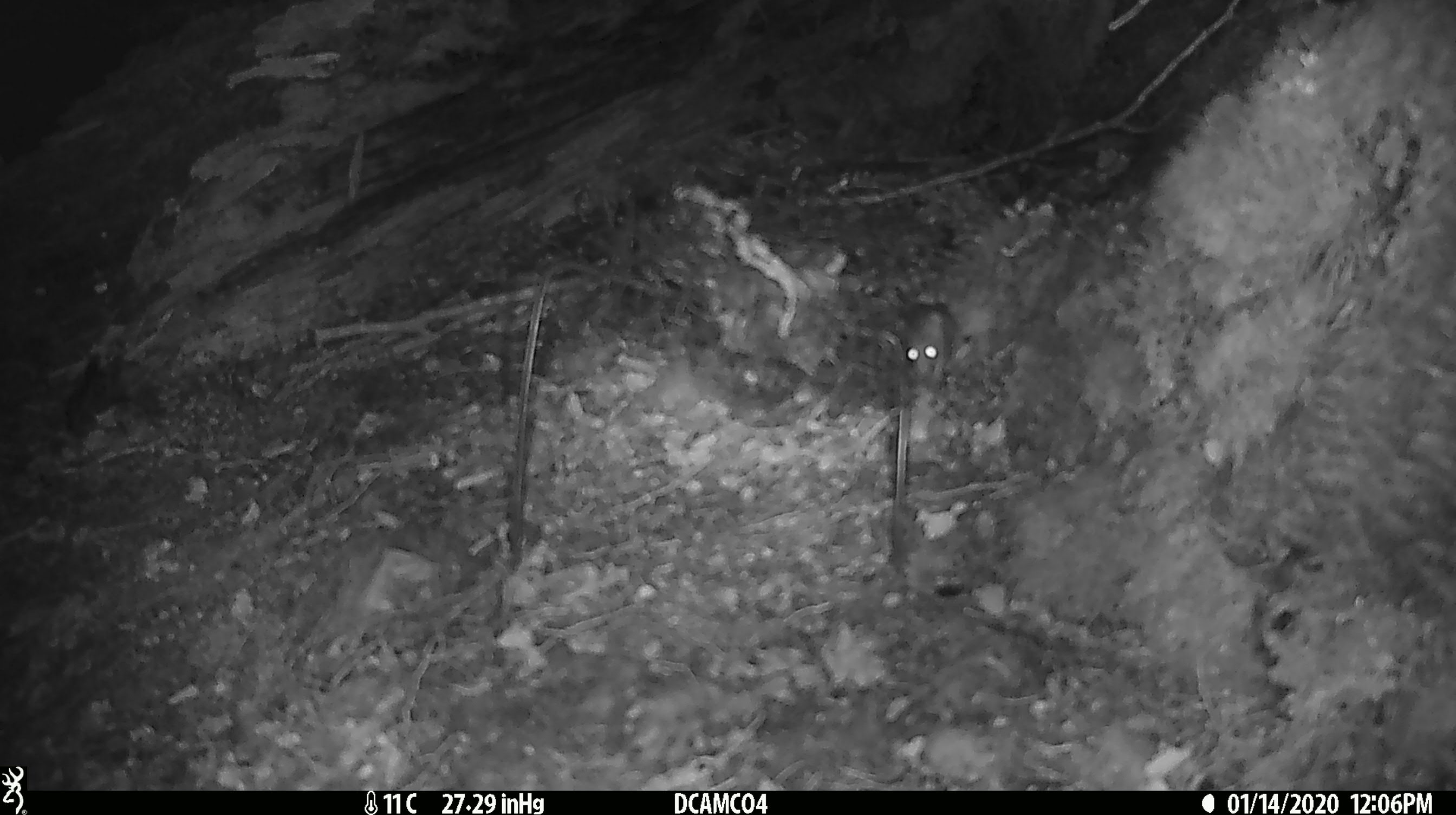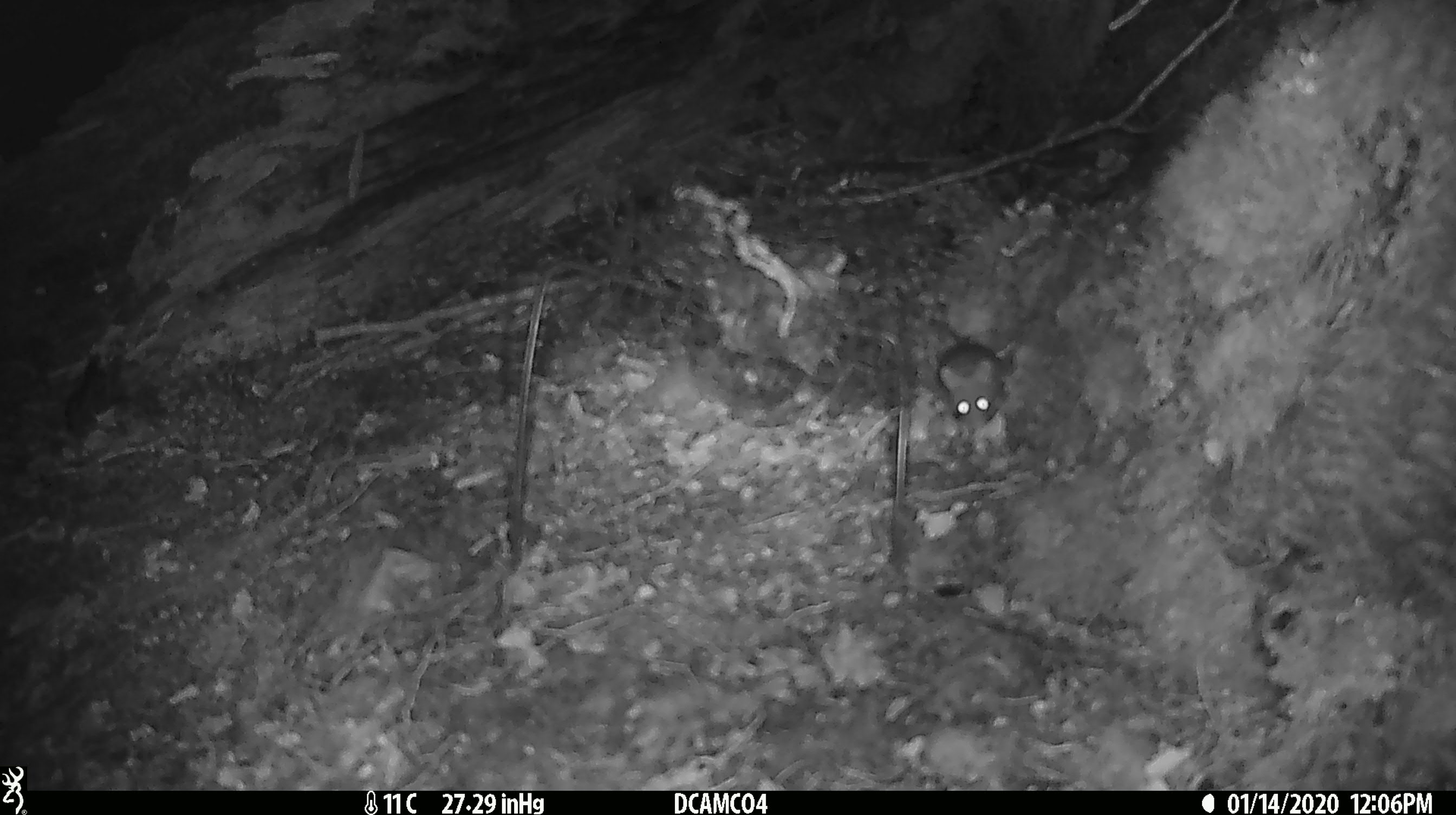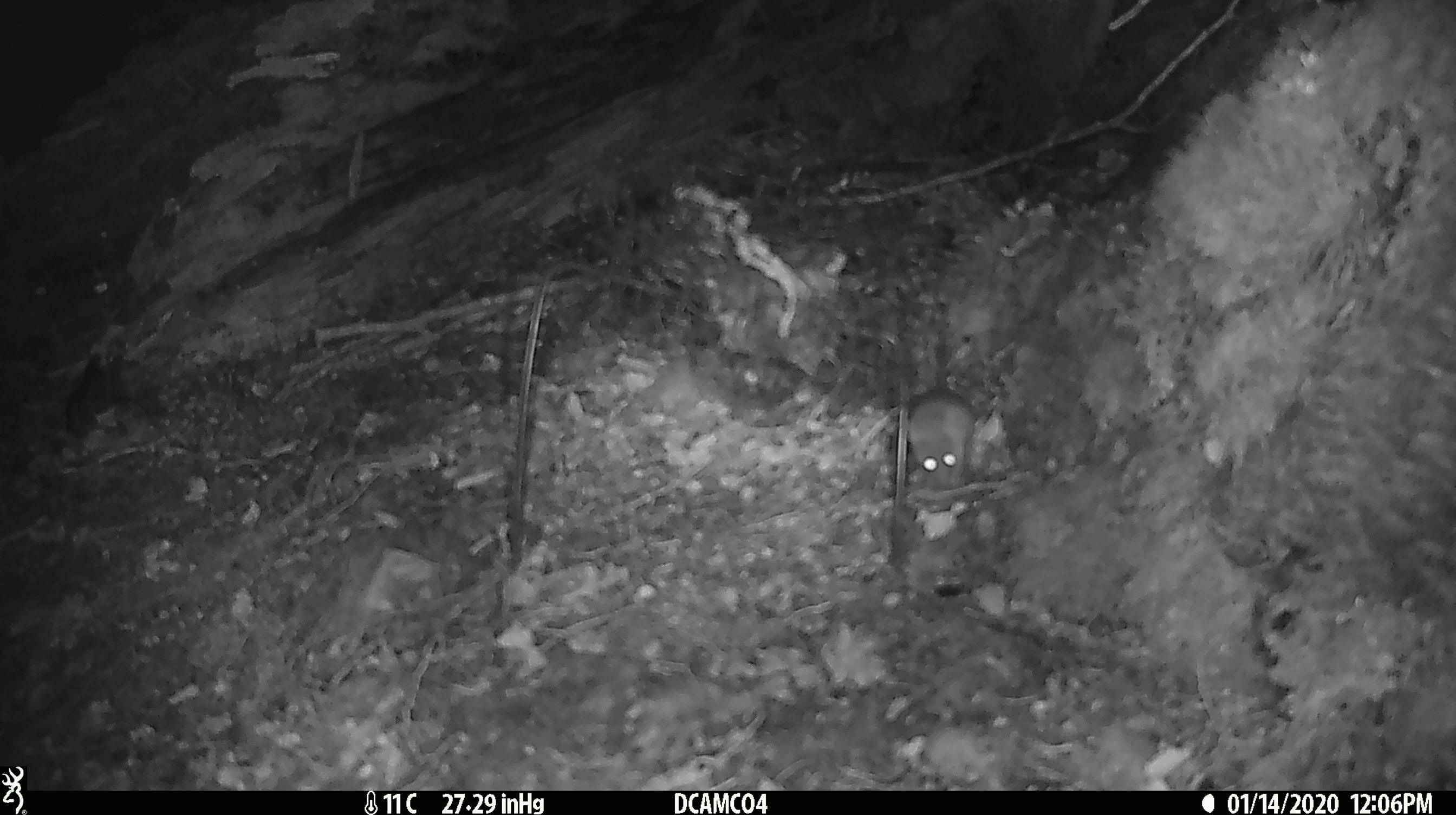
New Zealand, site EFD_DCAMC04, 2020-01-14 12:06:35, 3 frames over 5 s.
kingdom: Animalia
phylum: Chordata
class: Mammalia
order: Rodentia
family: Muridae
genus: Mus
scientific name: Mus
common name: mouse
Mouse (Mus).